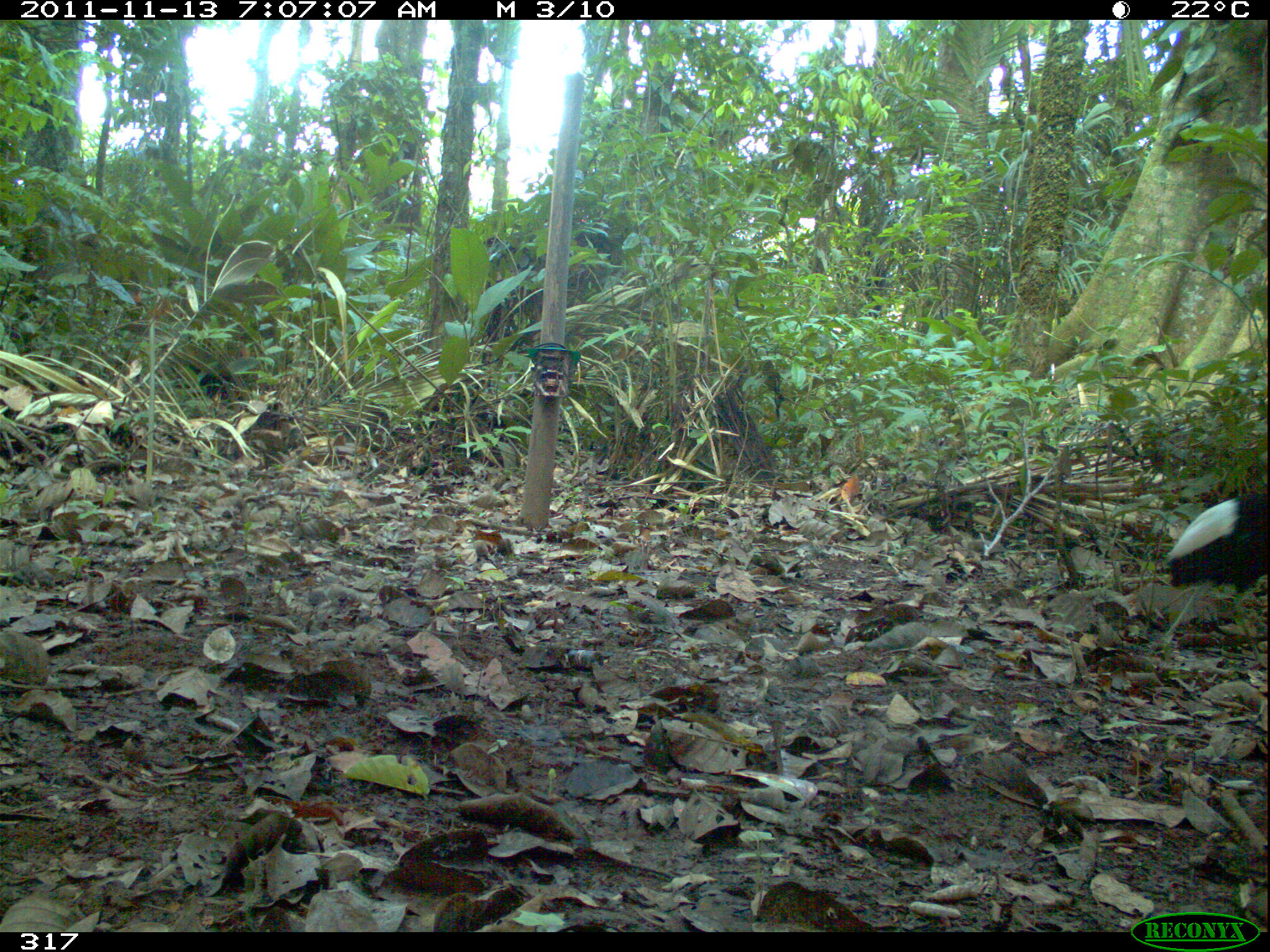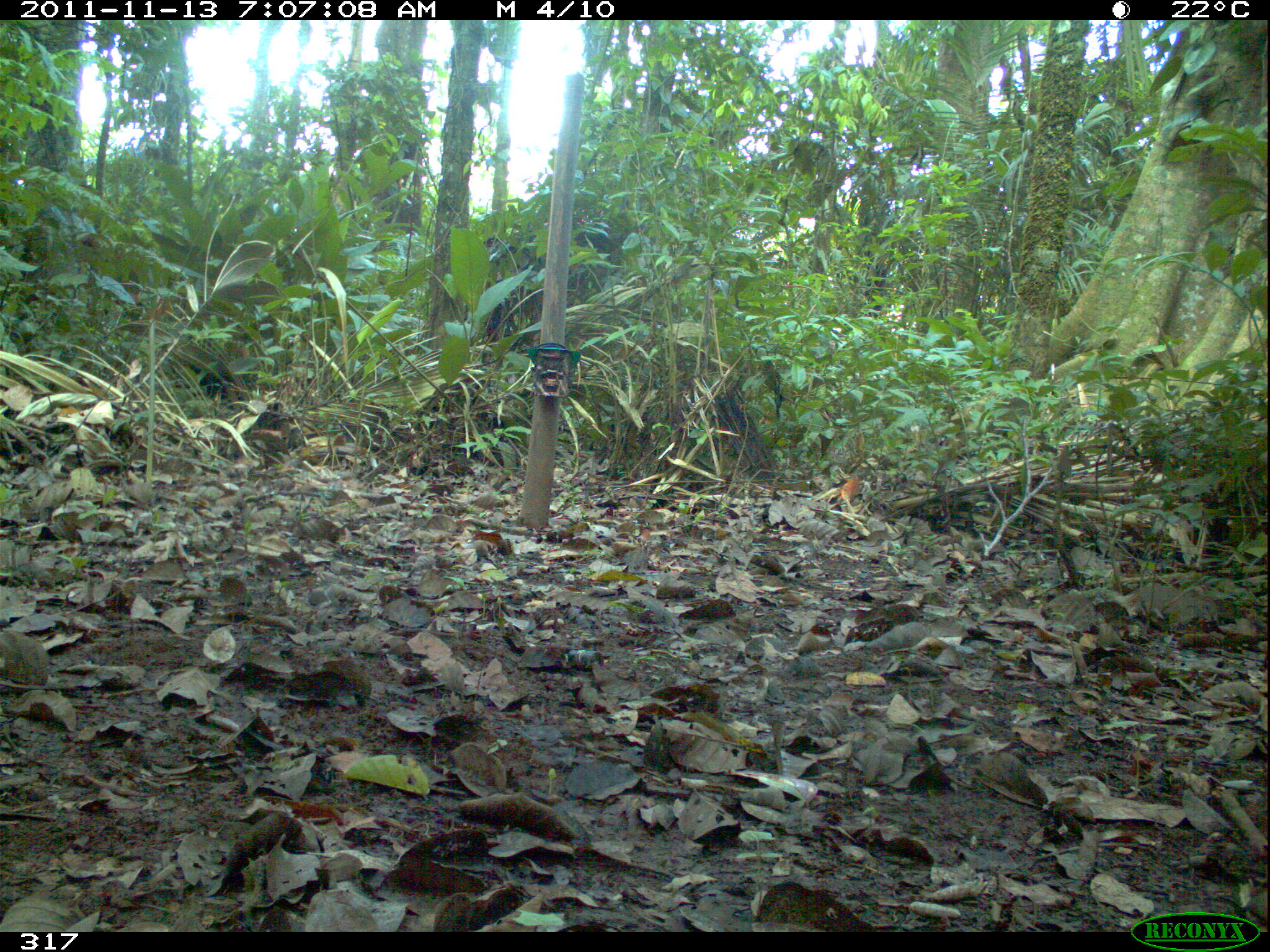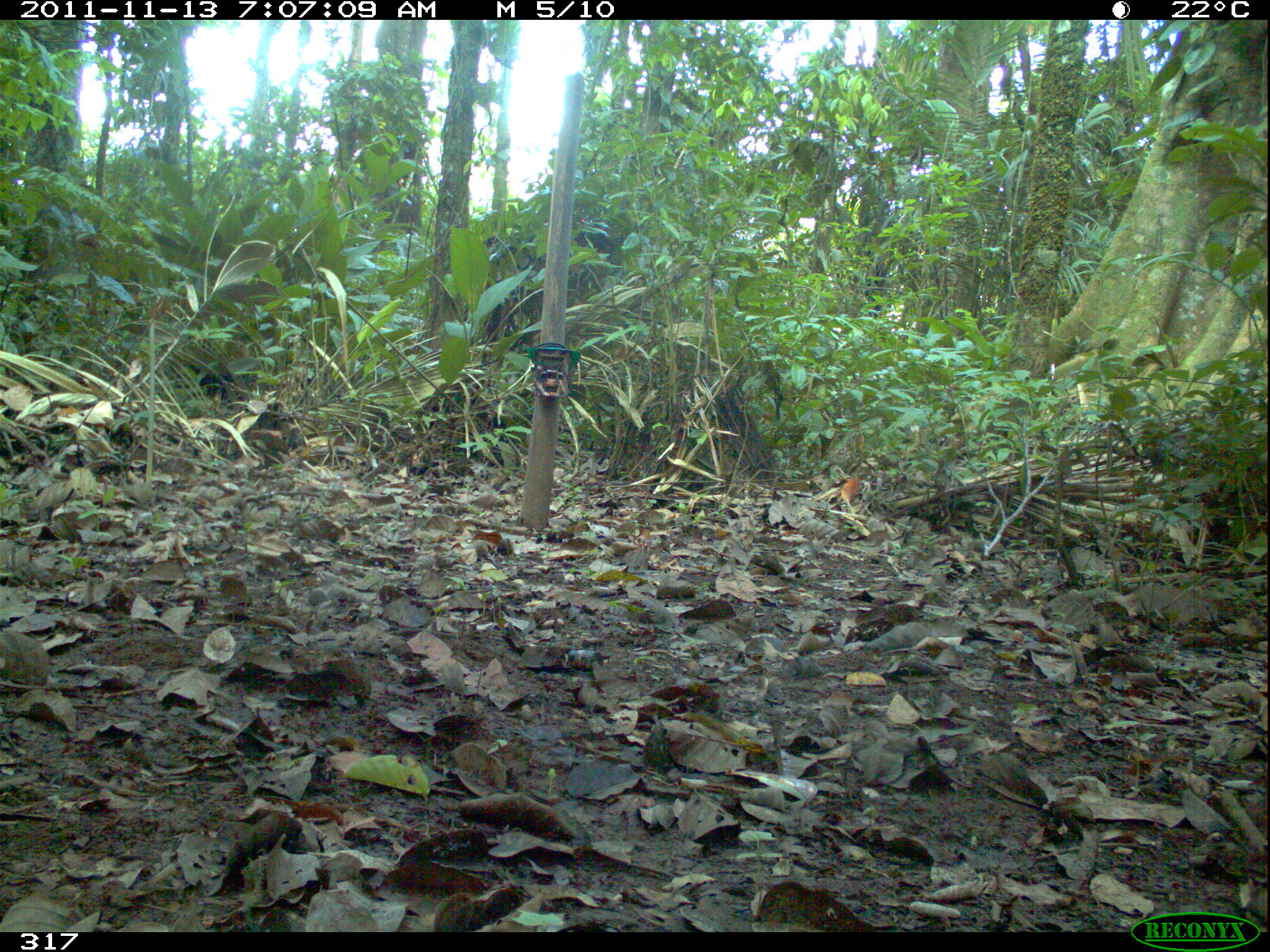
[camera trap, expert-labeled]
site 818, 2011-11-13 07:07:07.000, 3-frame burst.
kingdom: Animalia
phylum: Chordata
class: Aves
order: Gruiformes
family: Psophiidae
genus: Psophia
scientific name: Psophia leucoptera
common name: pale-winged trumpeter